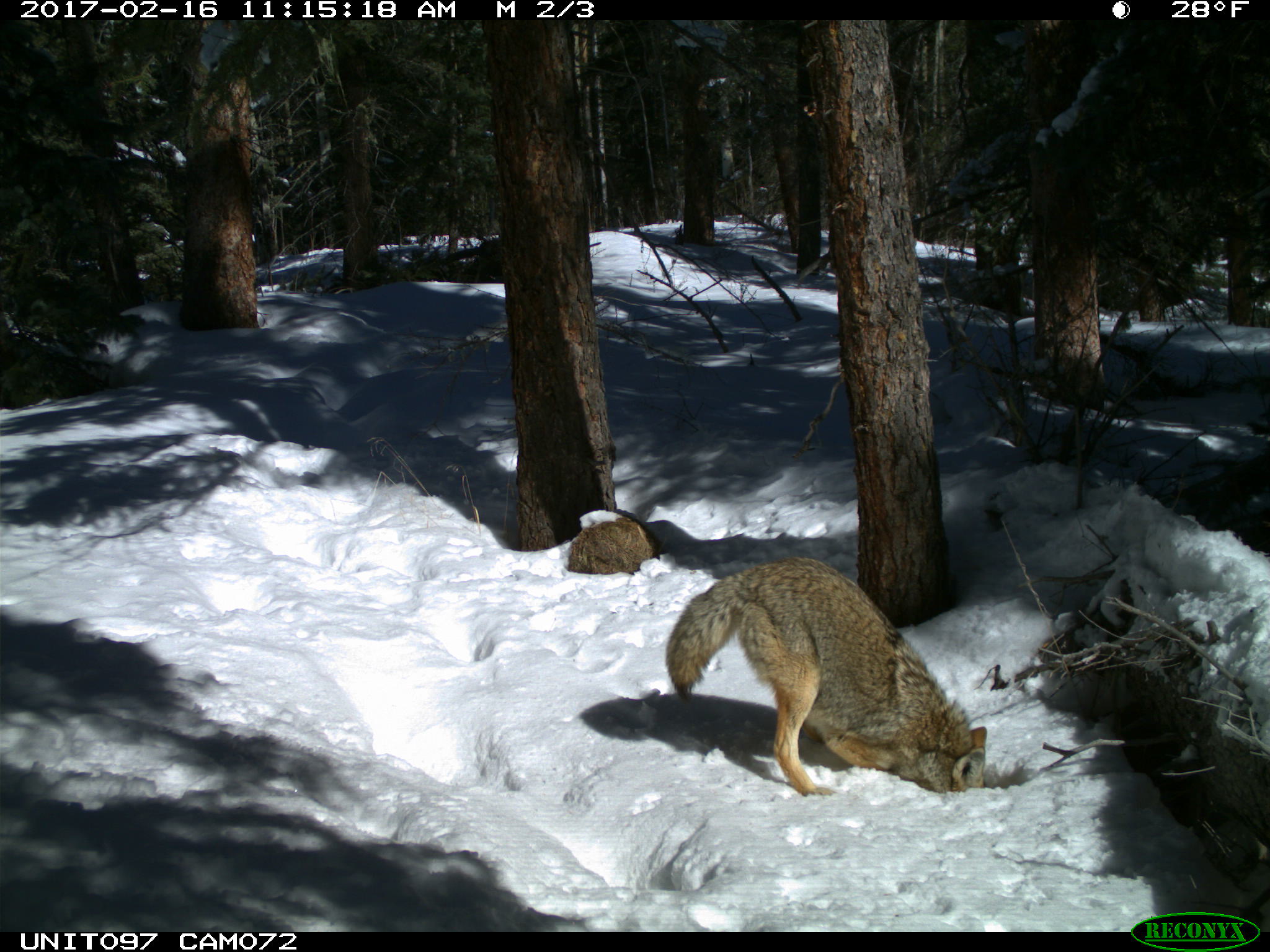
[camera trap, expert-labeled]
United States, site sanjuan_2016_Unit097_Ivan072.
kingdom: Animalia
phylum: Chordata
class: Mammalia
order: Carnivora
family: Canidae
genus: Canis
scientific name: Canis latrans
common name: coyote